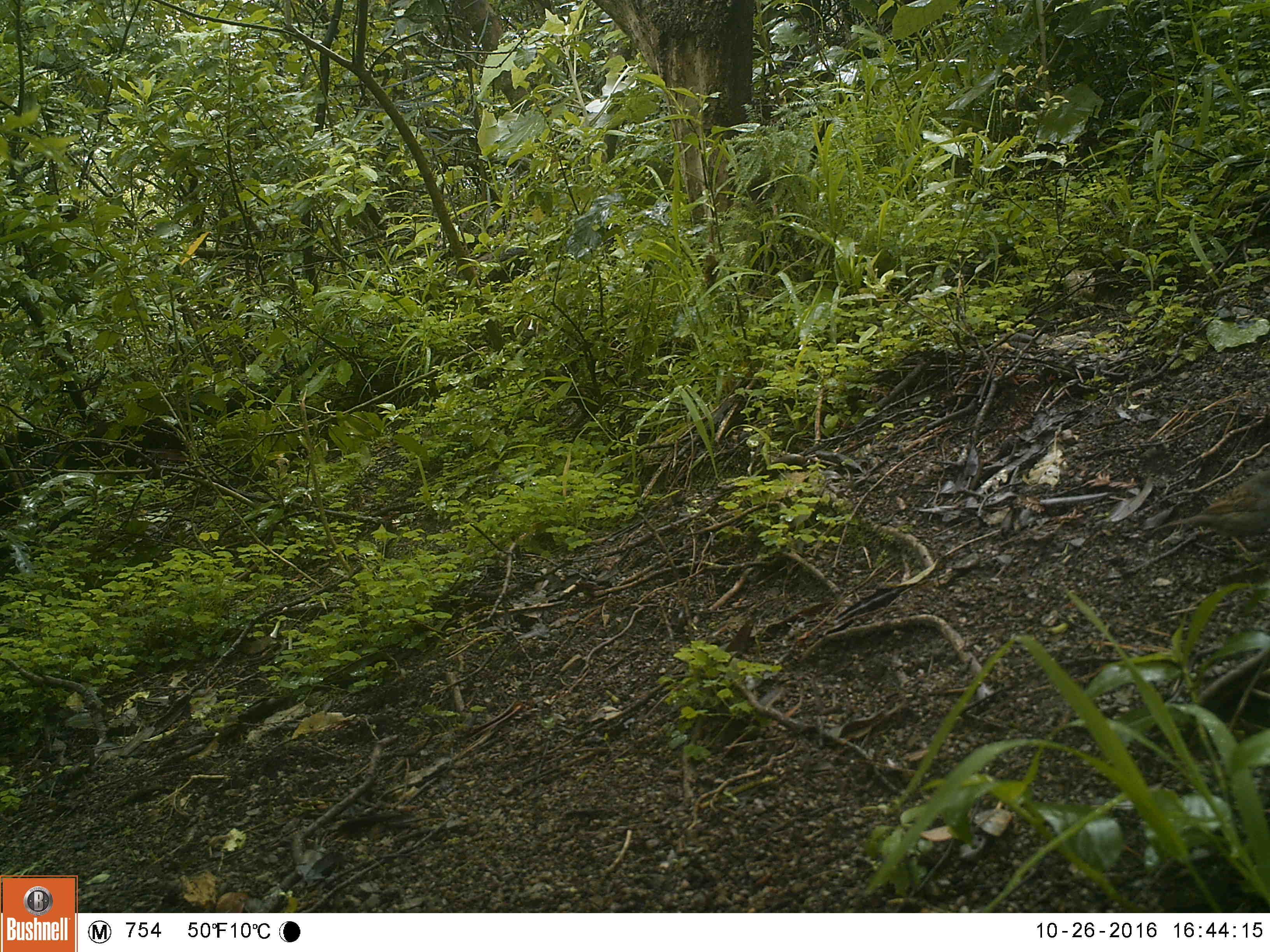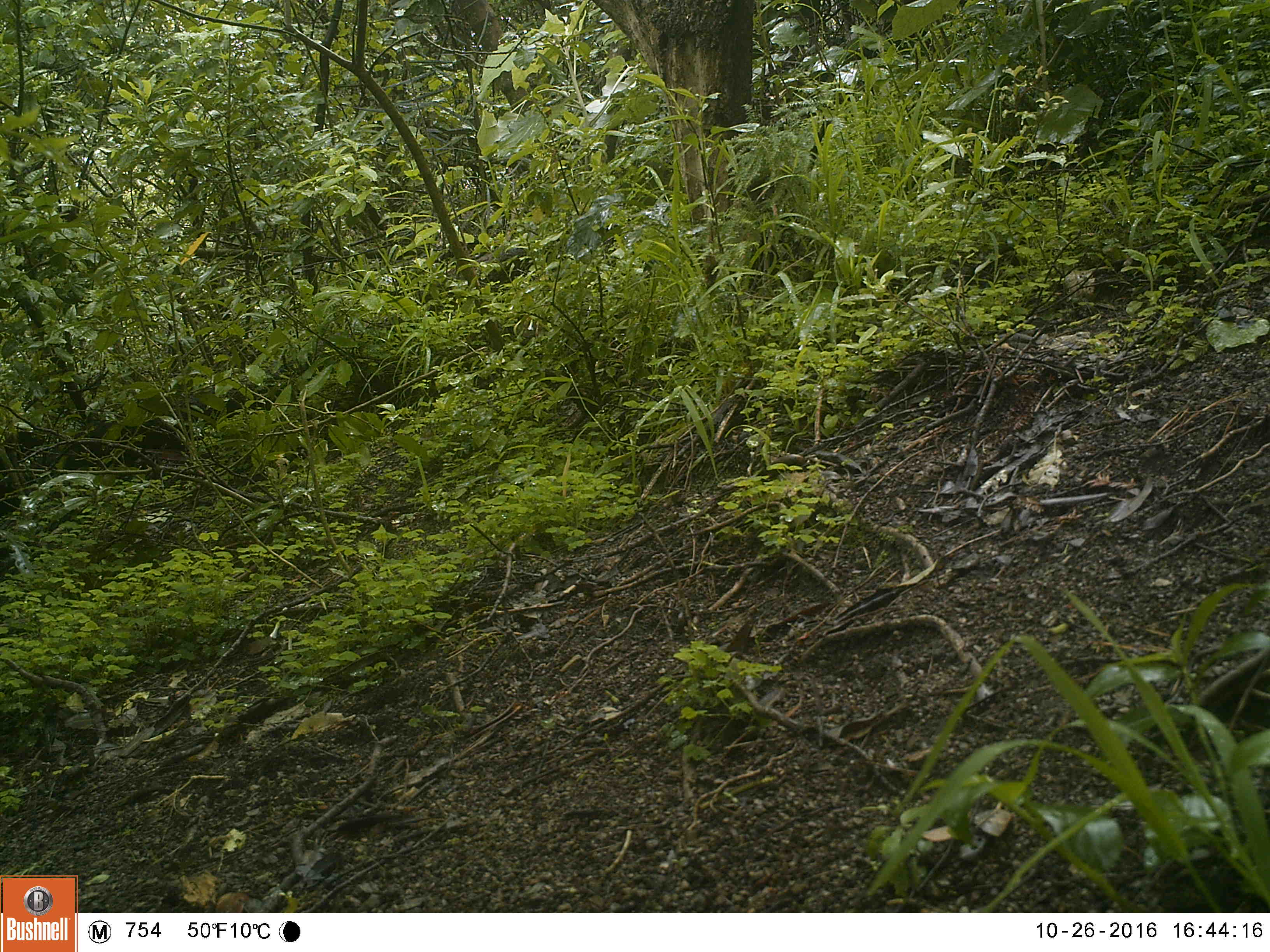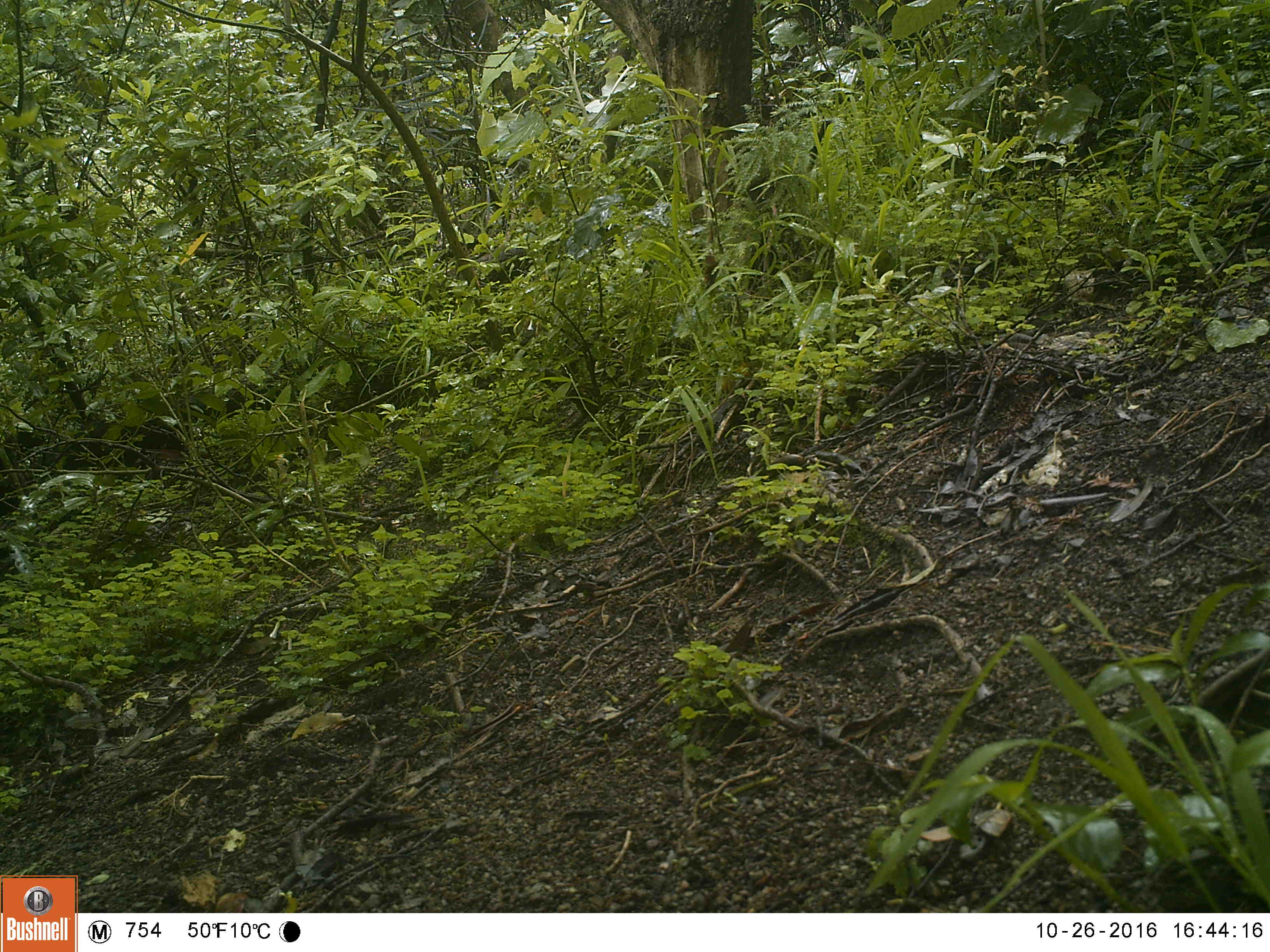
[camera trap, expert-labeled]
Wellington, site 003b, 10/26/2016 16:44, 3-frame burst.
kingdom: Animalia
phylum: Chordata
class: Aves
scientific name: Aves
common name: bird